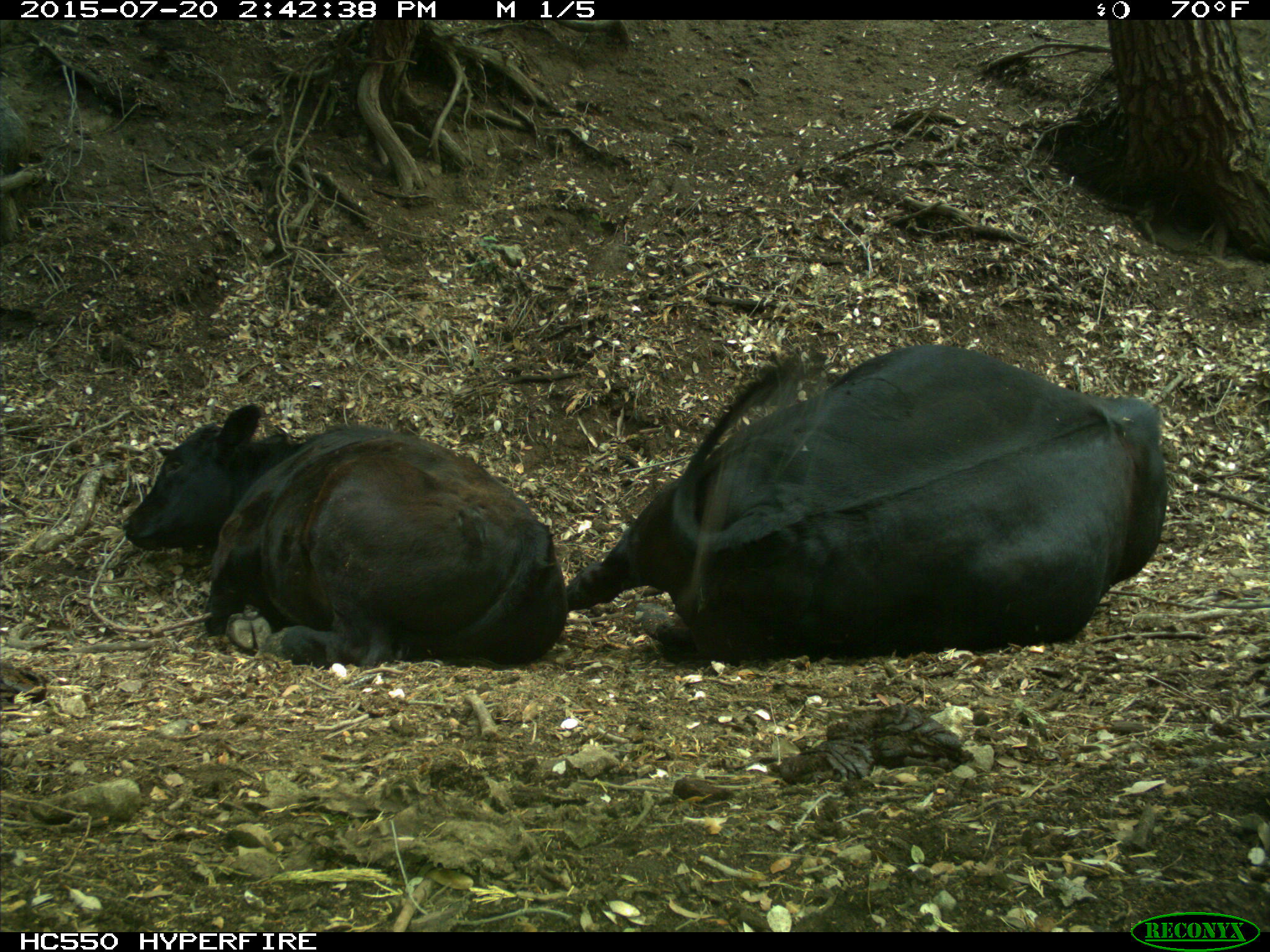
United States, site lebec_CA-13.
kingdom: Animalia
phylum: Chordata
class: Mammalia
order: Artiodactyla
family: Bovidae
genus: Bos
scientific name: Bos taurus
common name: domestic cow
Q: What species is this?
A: Bos taurus (domestic cow).